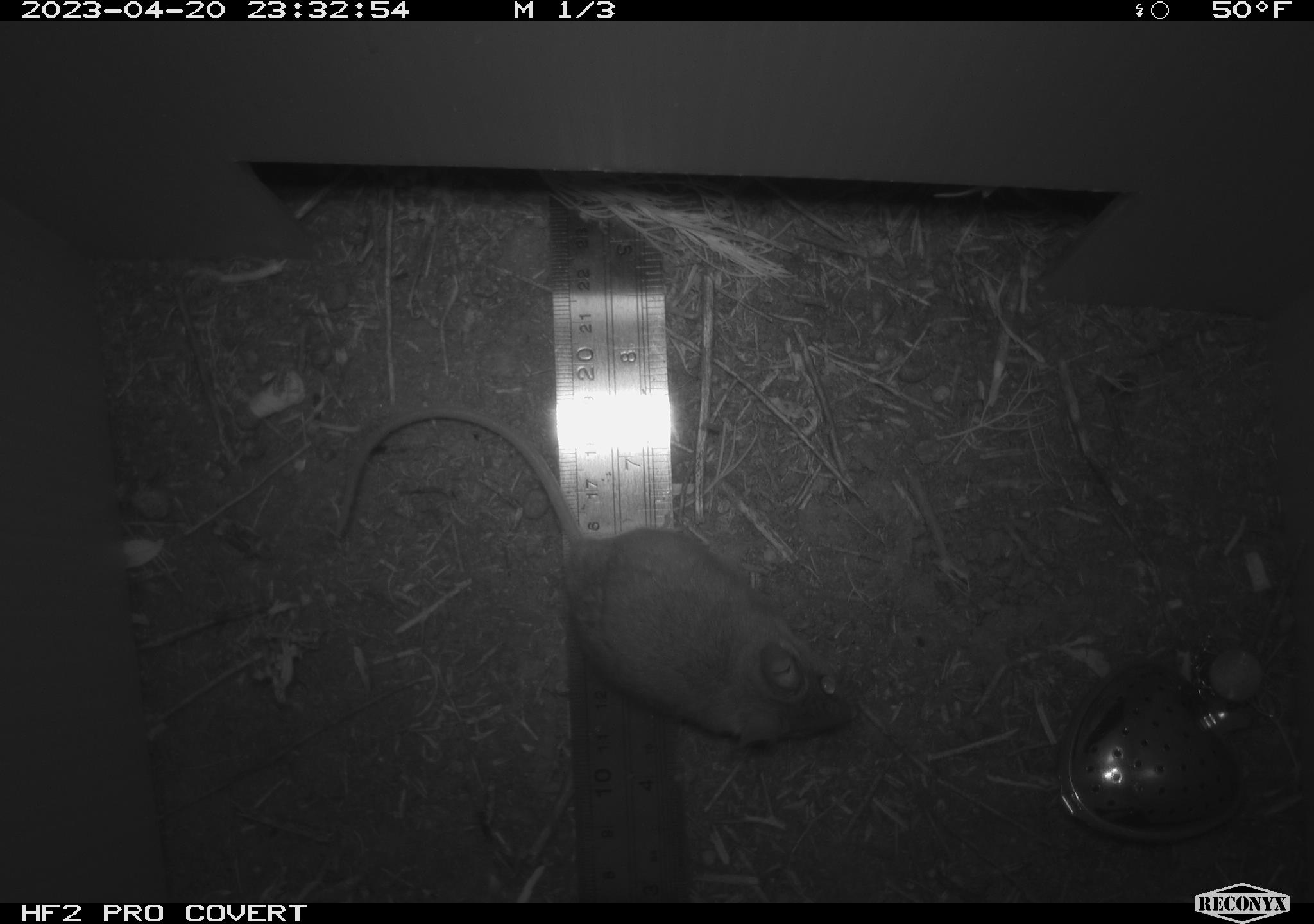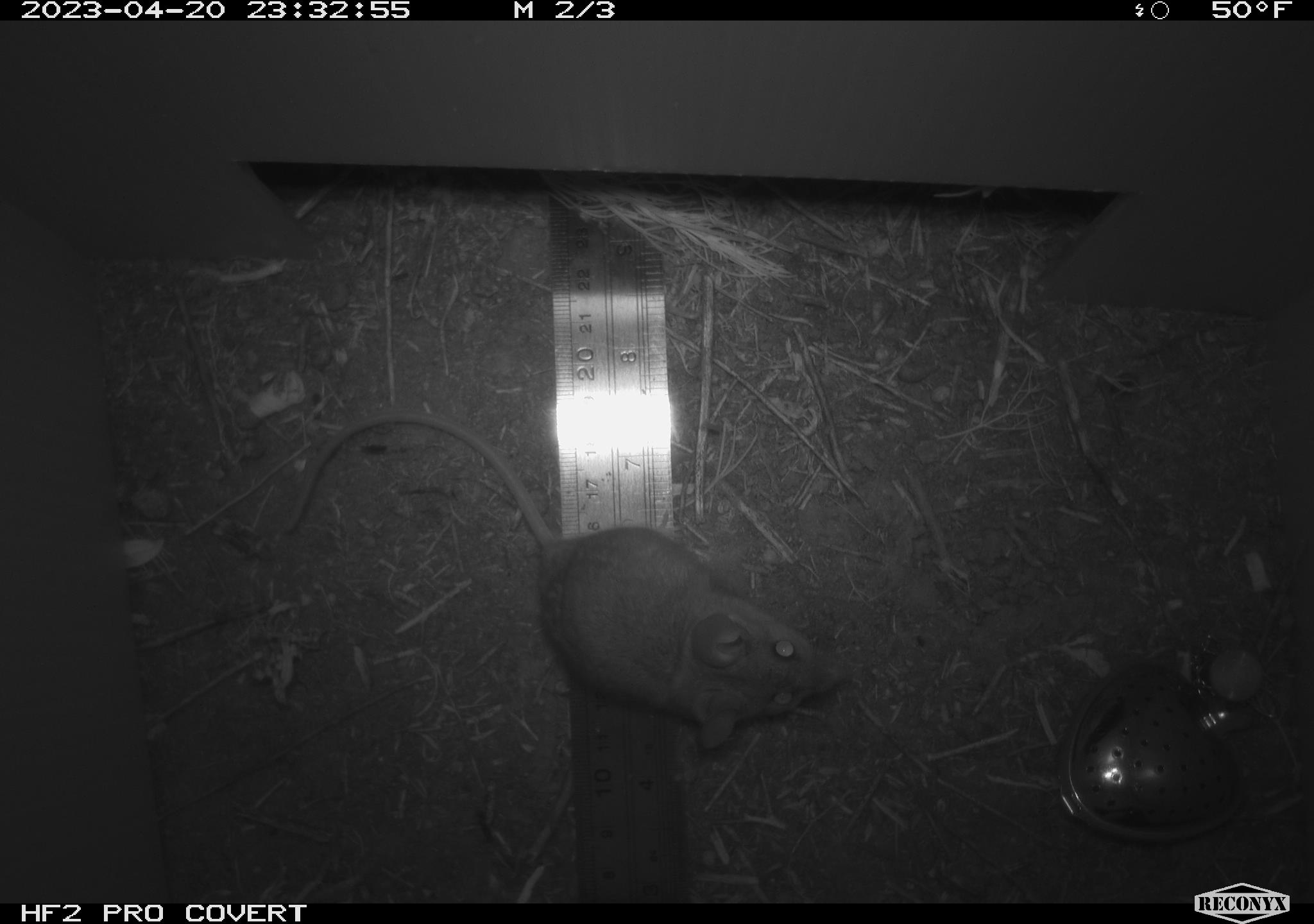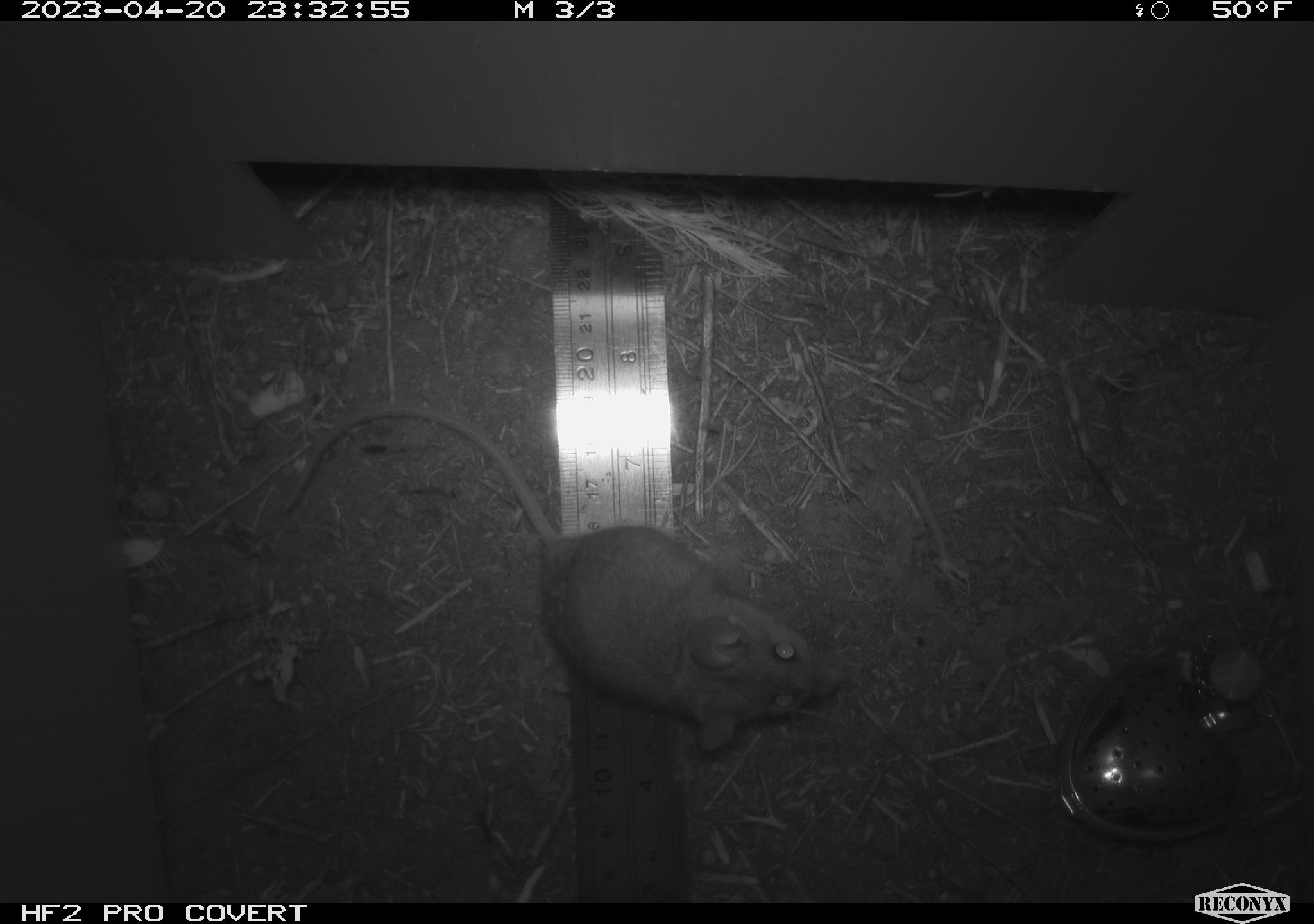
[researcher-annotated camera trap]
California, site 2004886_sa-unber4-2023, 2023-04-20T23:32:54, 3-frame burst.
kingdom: Animalia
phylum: Chordata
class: Mammalia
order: Rodentia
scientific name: Rodentia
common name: mouse species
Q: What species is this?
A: Mouse species (Rodentia).